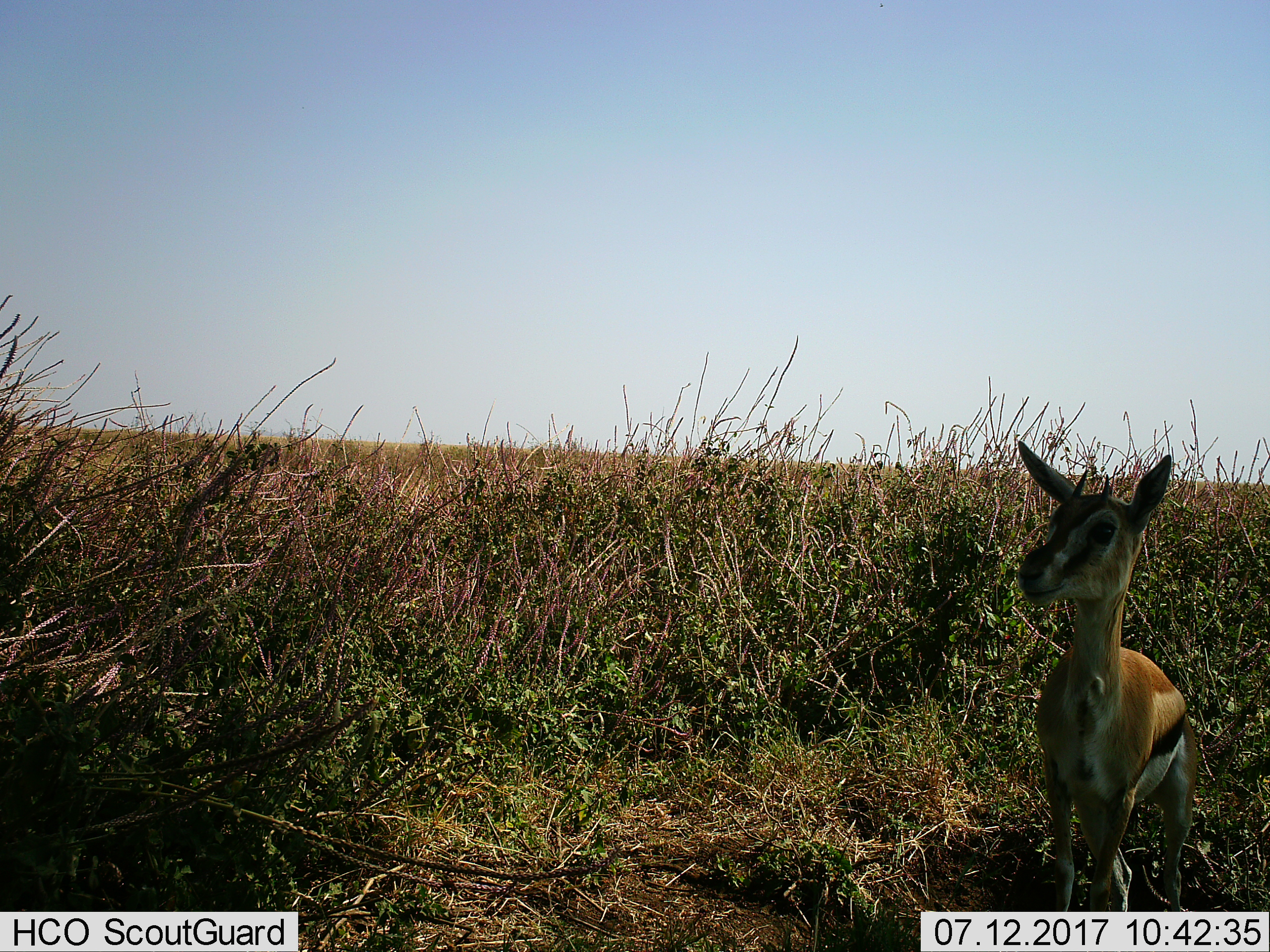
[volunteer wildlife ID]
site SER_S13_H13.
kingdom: Animalia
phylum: Chordata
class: Mammalia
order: Artiodactyla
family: Bovidae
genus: Eudorcas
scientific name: Eudorcas thomsonii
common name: thomson's gazelle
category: gazellethomsons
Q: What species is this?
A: Gazellethomsons (thomson's gazelle) (Eudorcas thomsonii).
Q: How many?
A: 1.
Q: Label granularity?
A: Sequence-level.